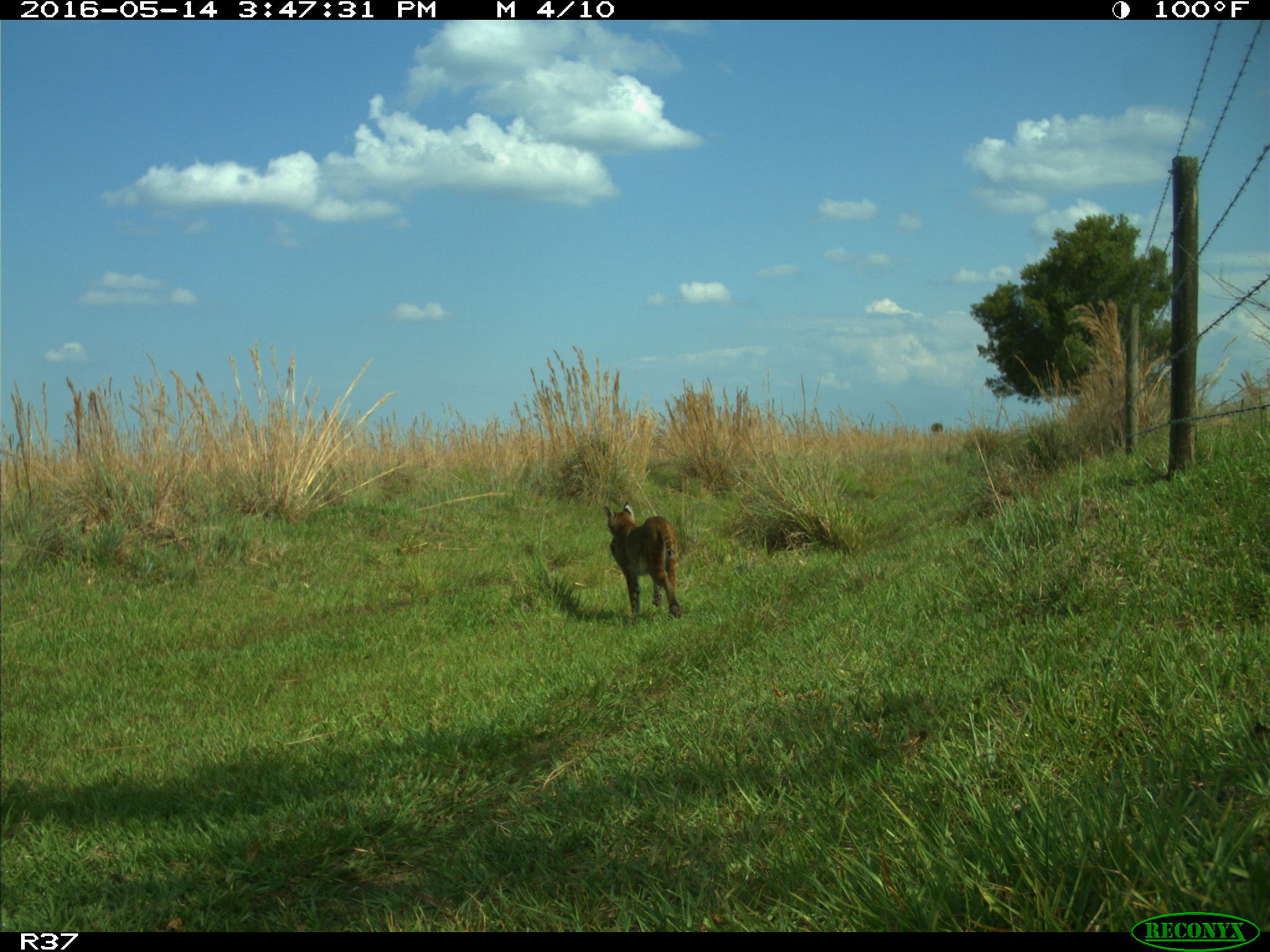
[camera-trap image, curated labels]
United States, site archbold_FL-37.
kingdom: Animalia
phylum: Chordata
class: Mammalia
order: Carnivora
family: Felidae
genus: Lynx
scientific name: Lynx rufus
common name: bobcat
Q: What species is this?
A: Lynx rufus (bobcat).